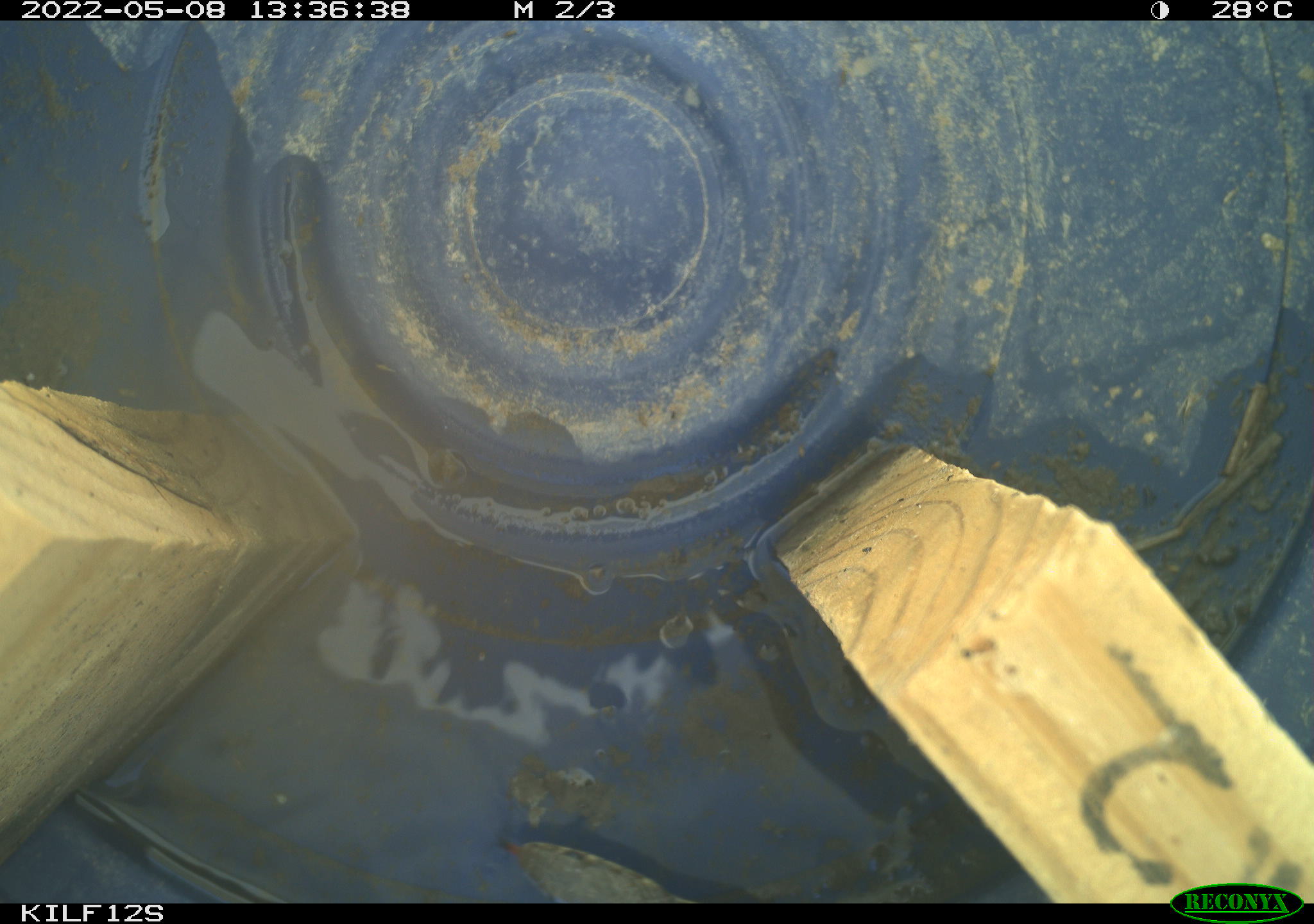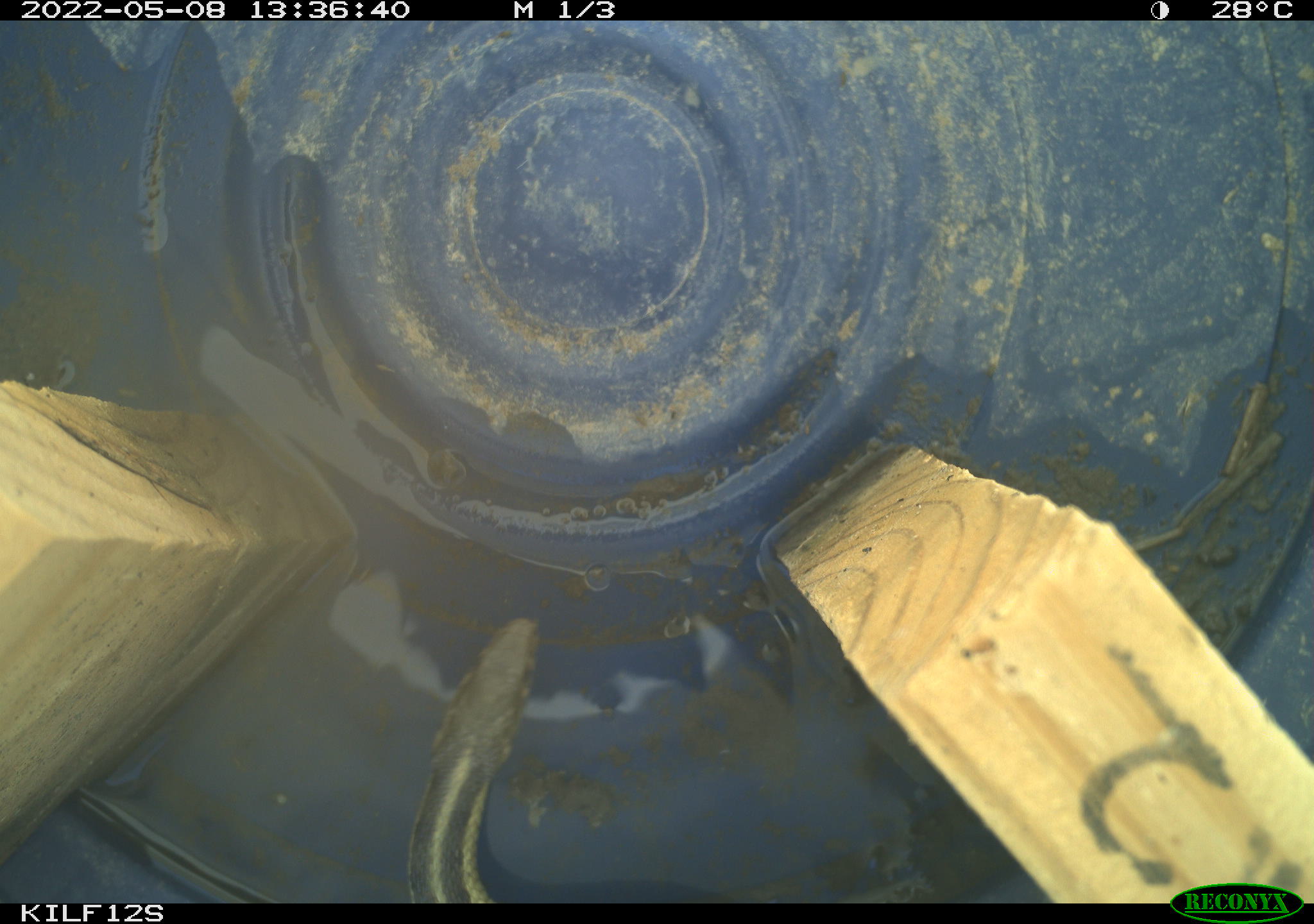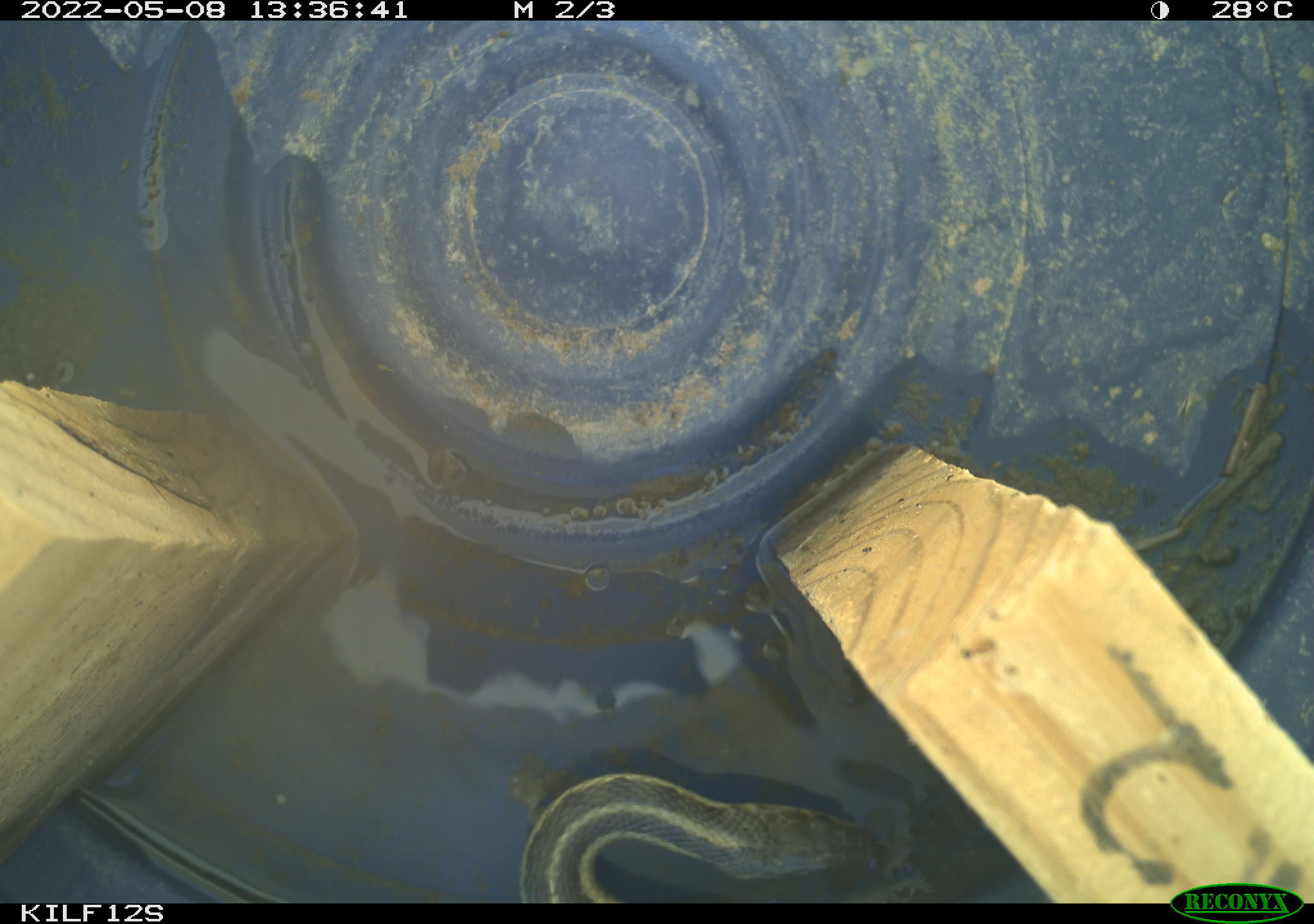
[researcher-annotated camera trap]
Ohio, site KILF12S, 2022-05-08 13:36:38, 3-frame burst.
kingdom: Animalia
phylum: Chordata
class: Reptilia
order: Squamata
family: Colubridae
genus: Thamnophis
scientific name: Thamnophis sirtalis sirtalis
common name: eastern gartersnake